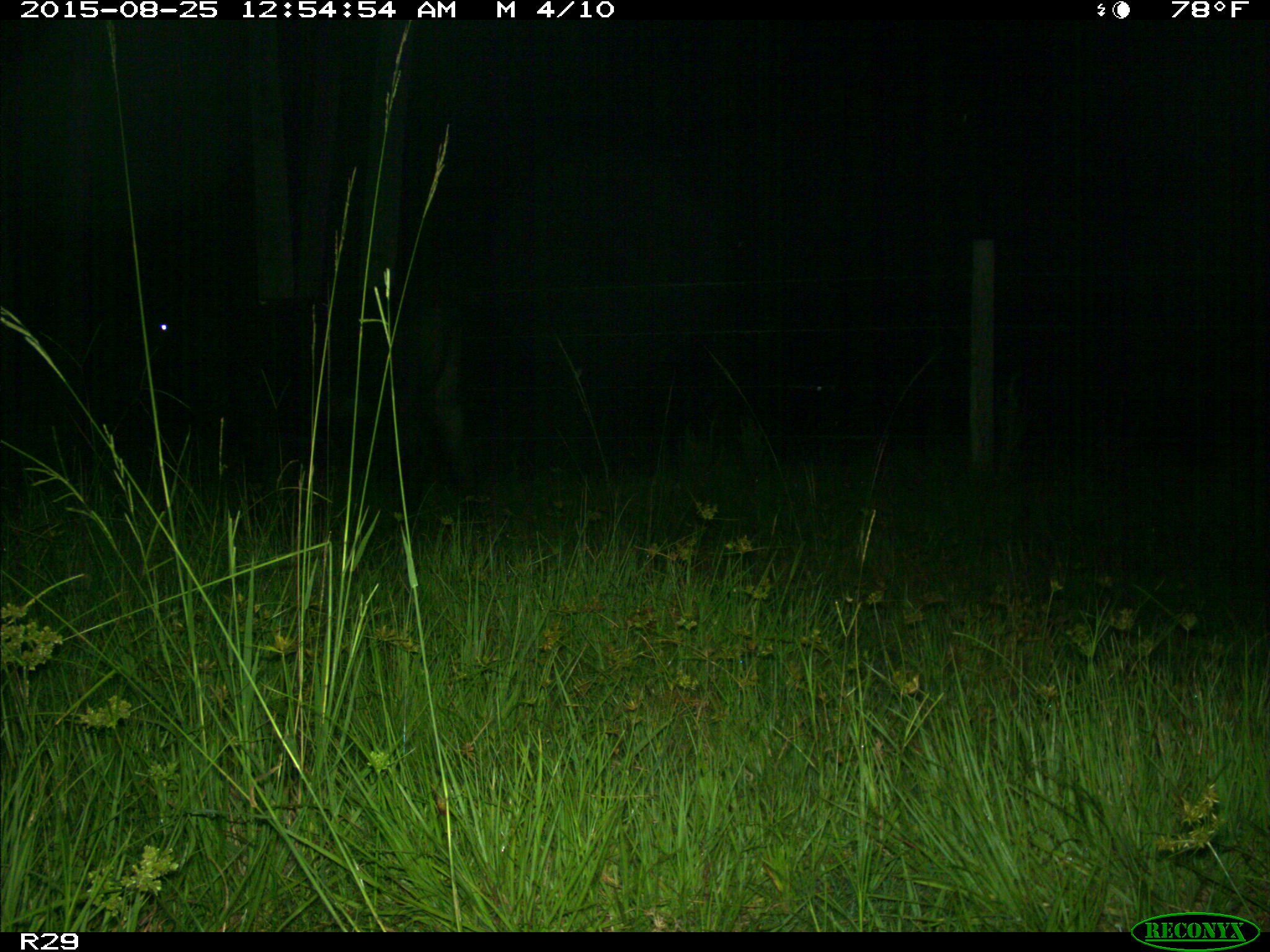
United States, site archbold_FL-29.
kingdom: Animalia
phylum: Chordata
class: Mammalia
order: Artiodactyla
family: Bovidae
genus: Bos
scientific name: Bos taurus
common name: domestic cow